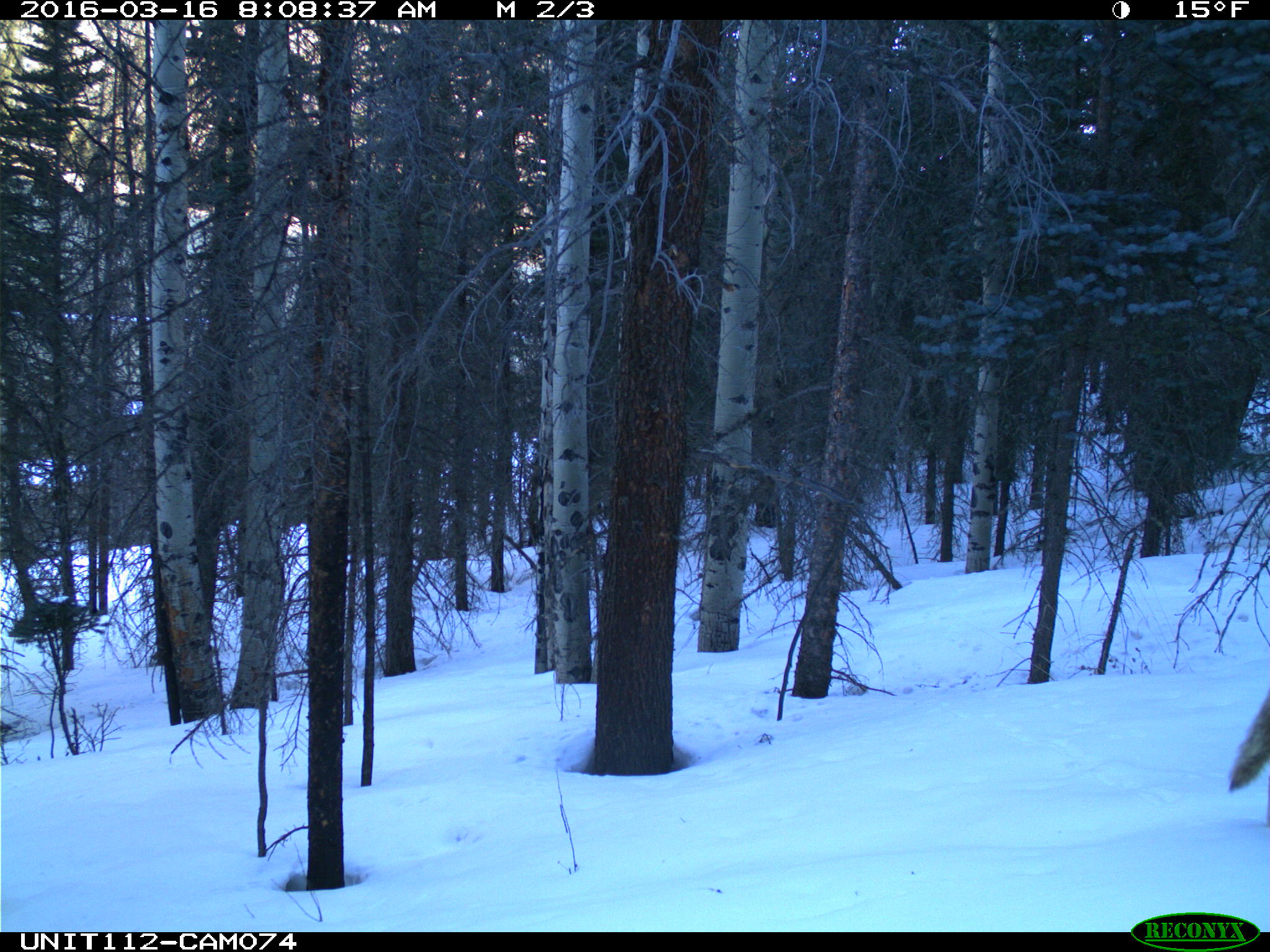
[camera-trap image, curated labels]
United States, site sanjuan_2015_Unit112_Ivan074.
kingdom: Animalia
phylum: Chordata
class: Mammalia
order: Carnivora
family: Canidae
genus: Canis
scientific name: Canis latrans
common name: coyote